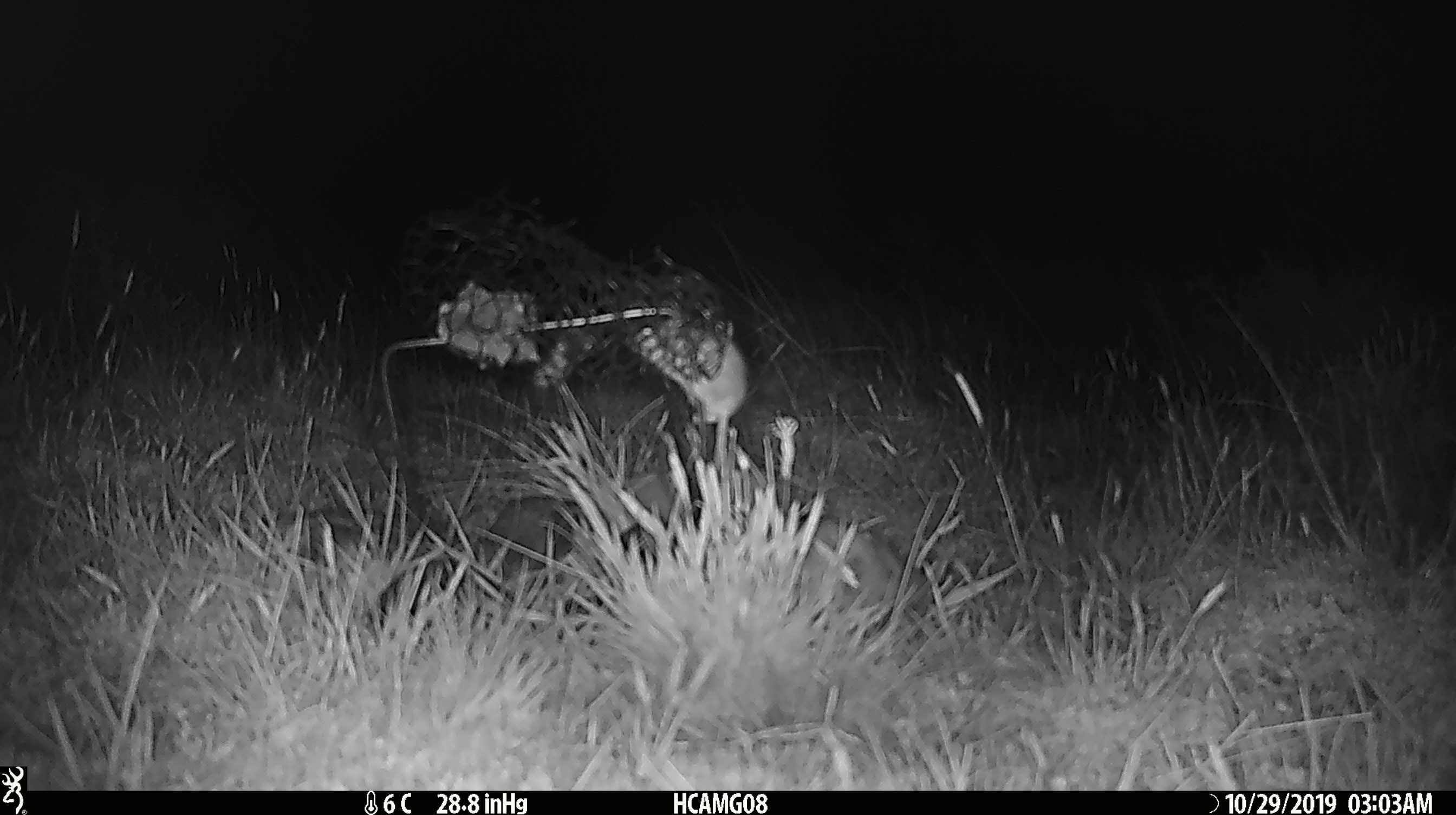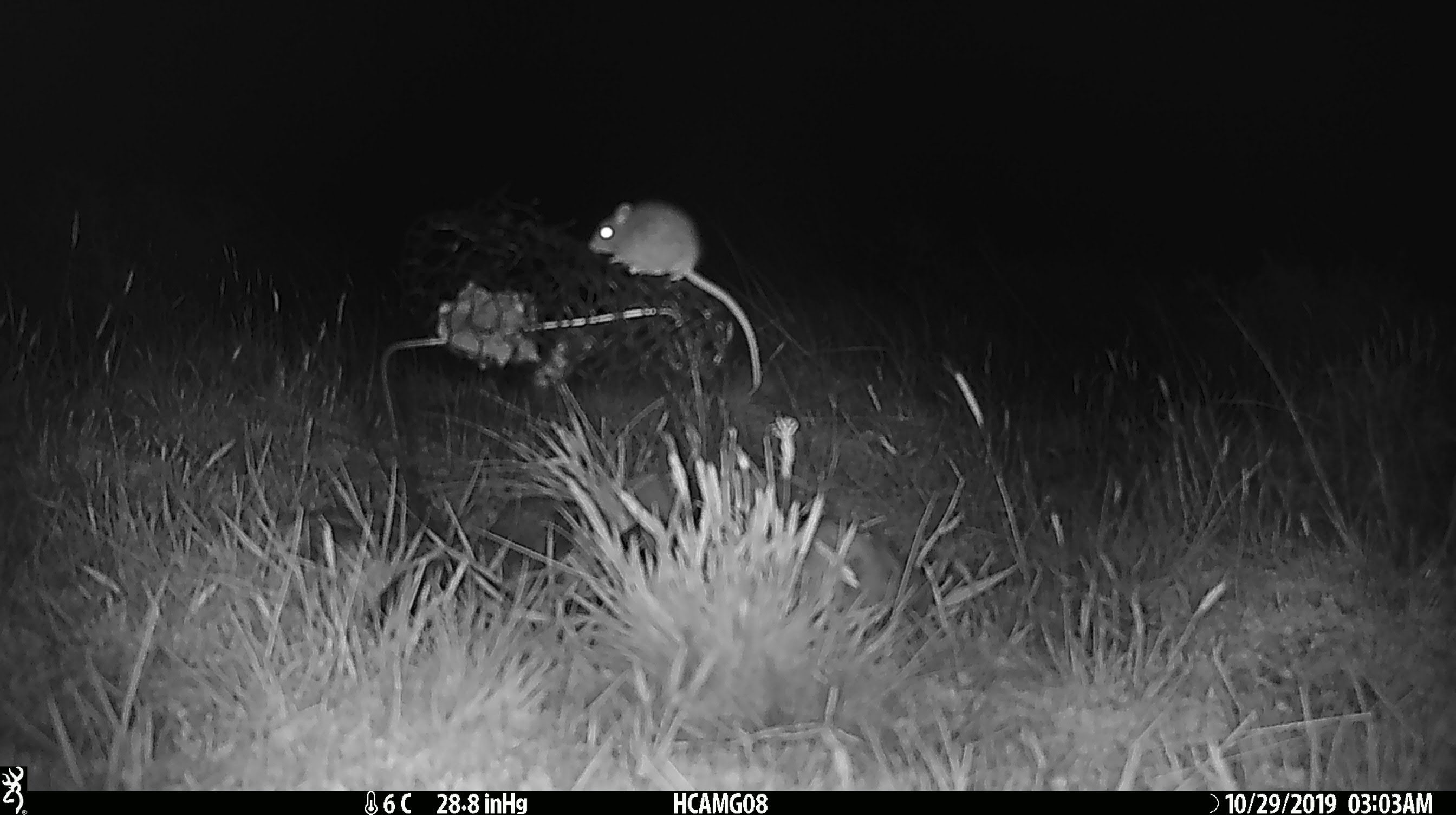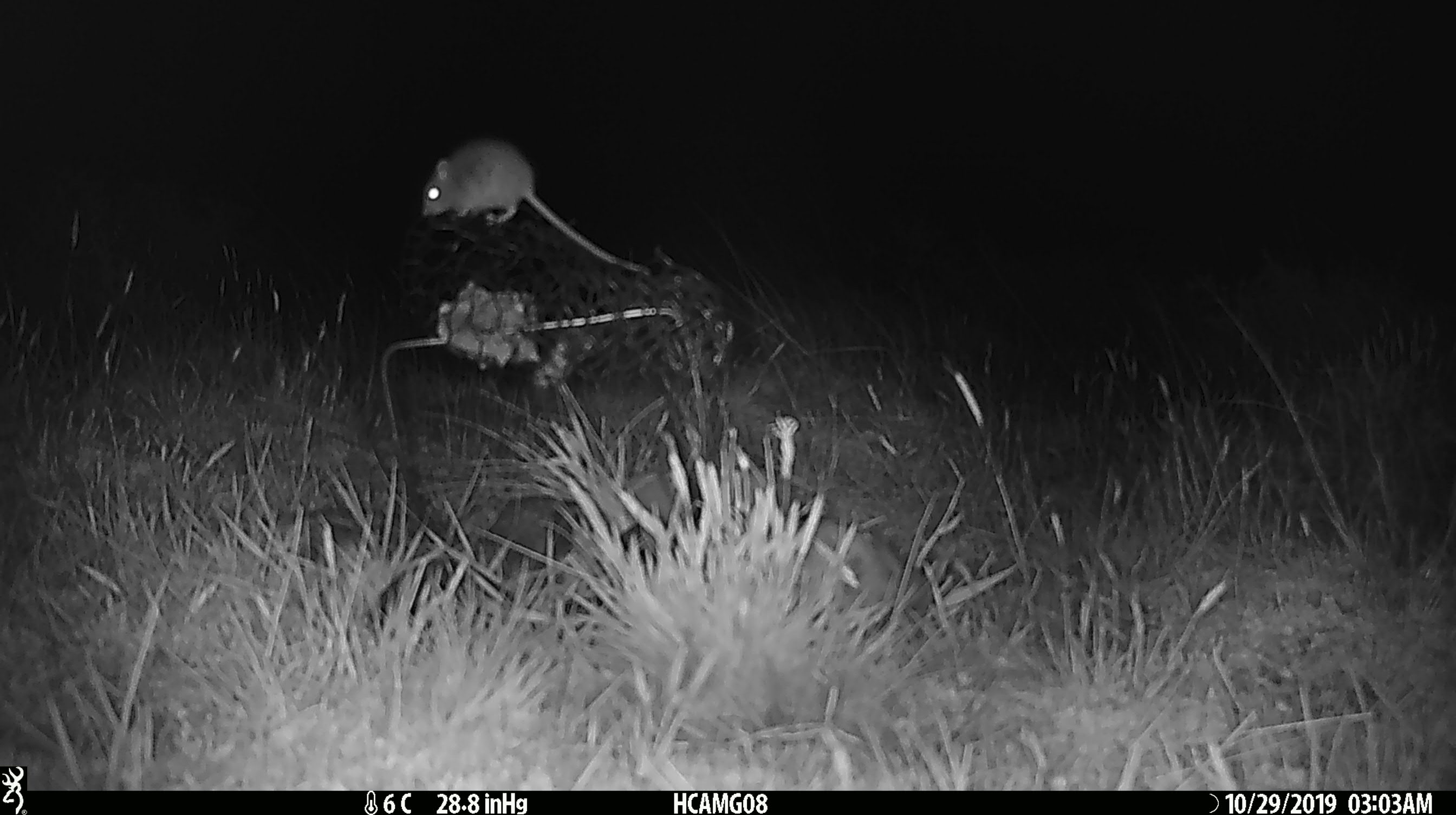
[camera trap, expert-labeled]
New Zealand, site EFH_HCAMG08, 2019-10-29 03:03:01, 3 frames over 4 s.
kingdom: Animalia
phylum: Chordata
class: Mammalia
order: Rodentia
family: Muridae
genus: Mus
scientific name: Mus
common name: mouse